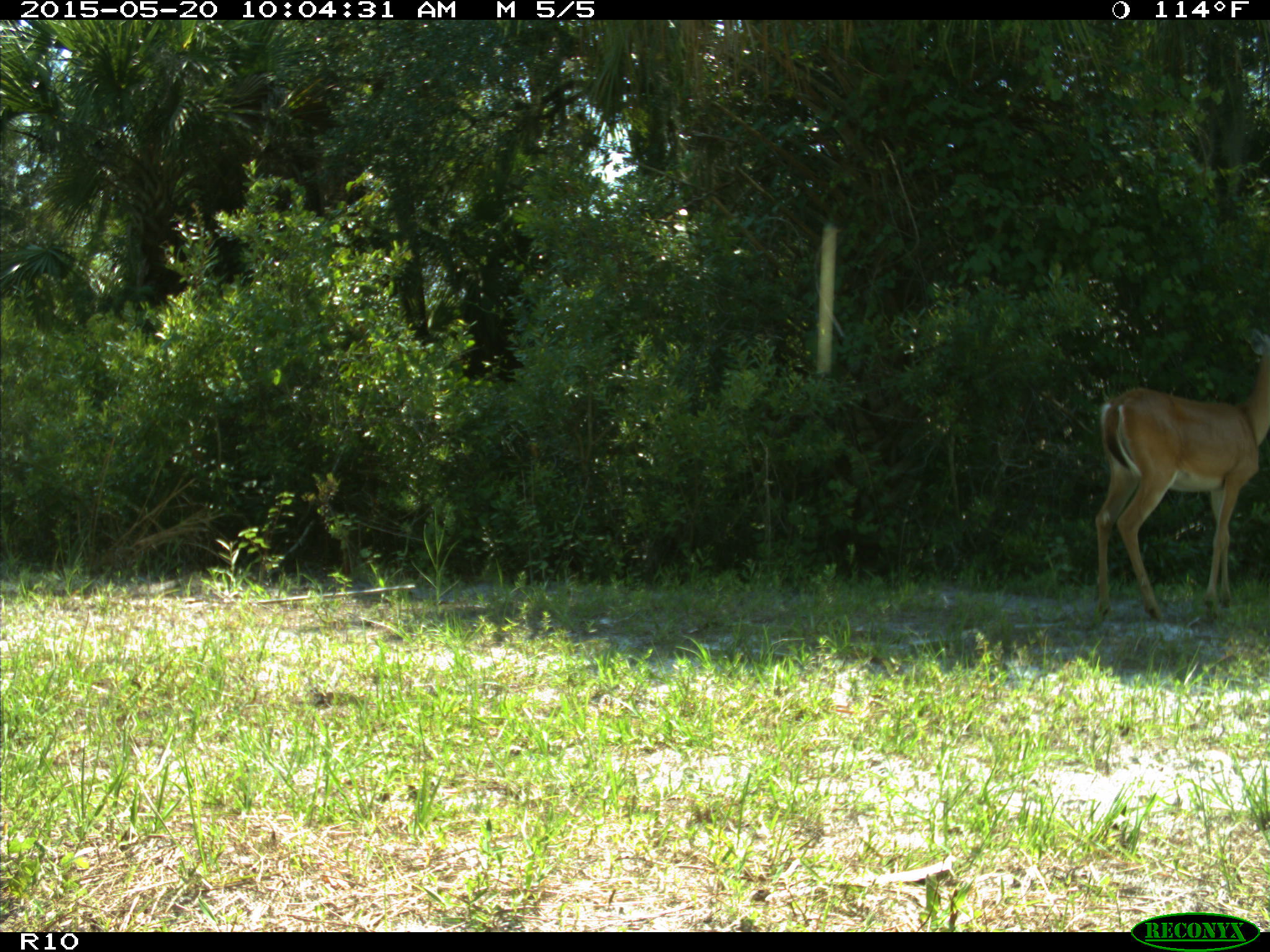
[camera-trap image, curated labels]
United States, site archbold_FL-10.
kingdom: Animalia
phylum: Chordata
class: Mammalia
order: Artiodactyla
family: Cervidae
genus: Odocoileus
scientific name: Odocoileus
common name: deer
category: unidentified deer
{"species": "unidentified deer (deer) (Odocoileus)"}